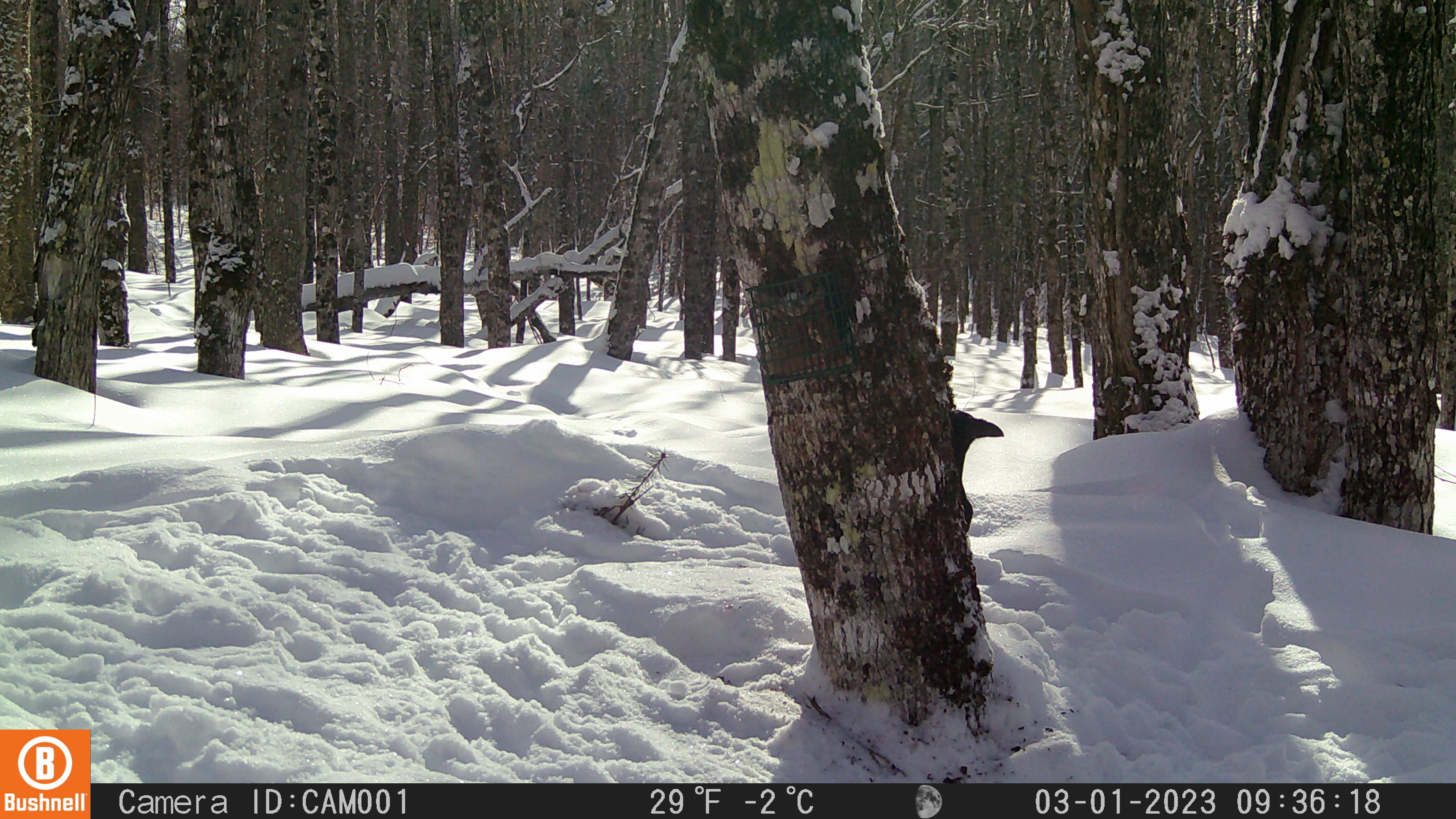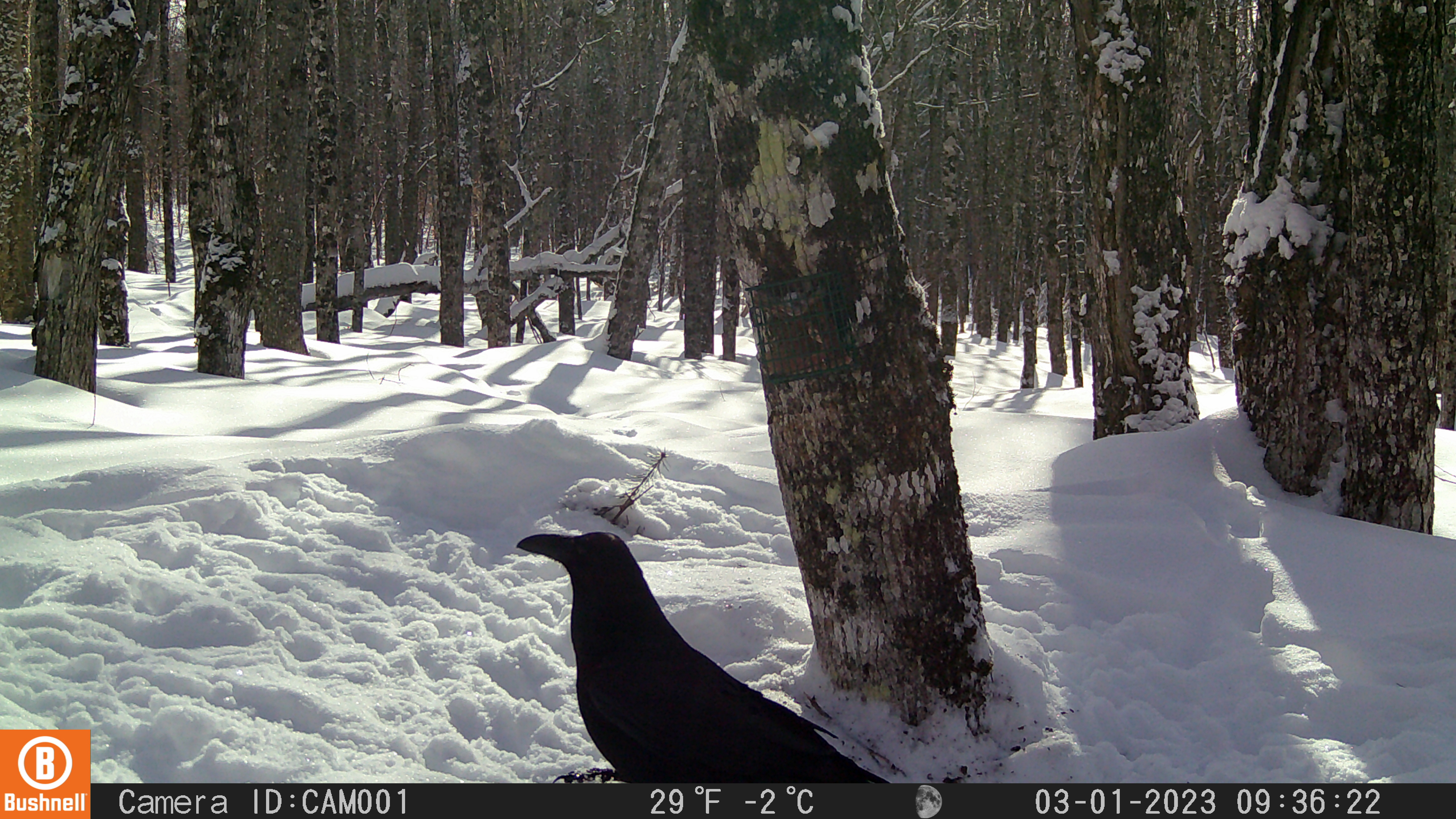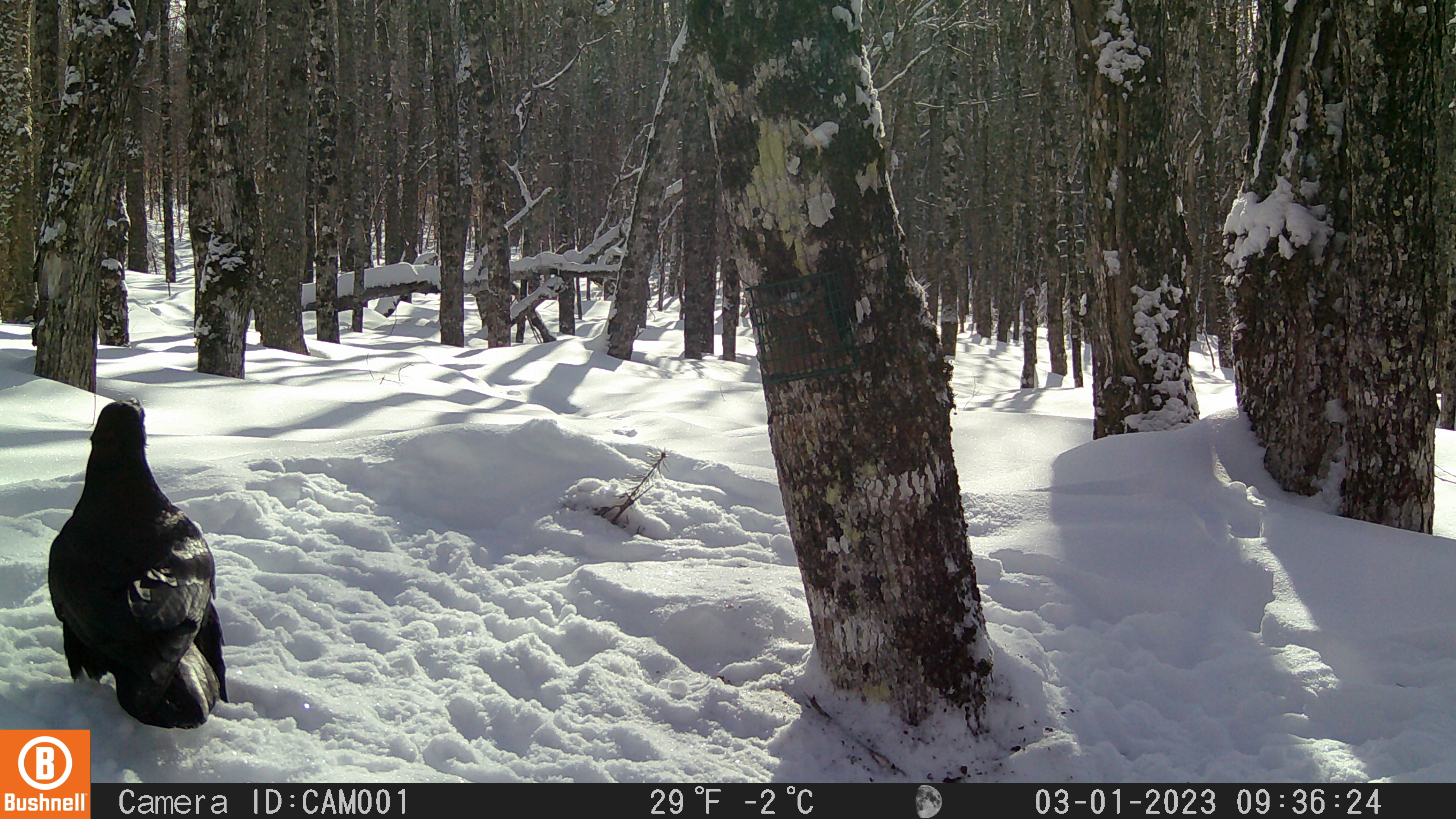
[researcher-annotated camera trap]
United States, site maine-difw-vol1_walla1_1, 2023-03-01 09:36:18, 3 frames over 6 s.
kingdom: Animalia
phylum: Chordata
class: Aves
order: Passeriformes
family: Corvidae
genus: Corvus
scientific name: Corvus corax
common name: common raven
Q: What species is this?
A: Common raven (Corvus corax).